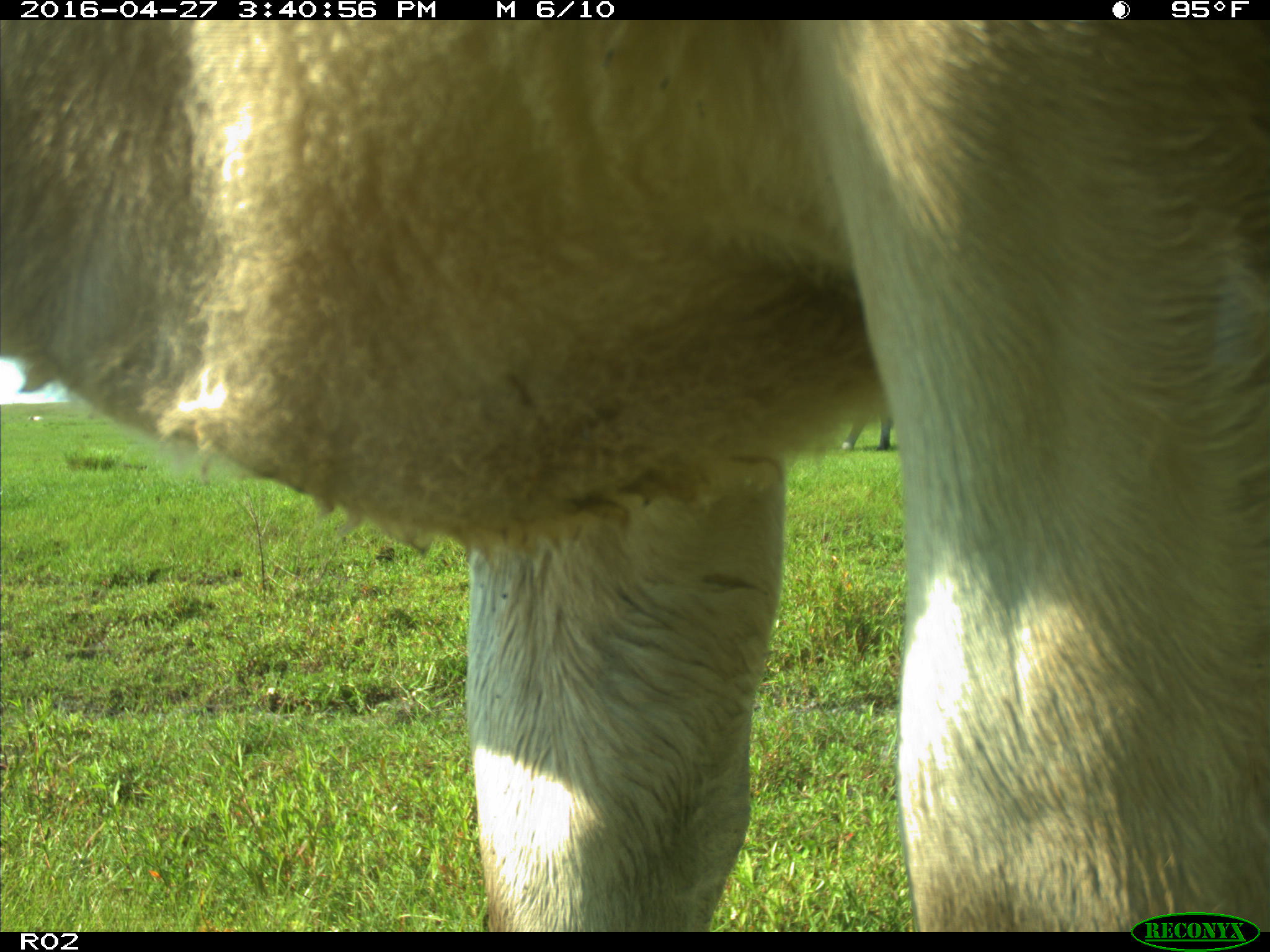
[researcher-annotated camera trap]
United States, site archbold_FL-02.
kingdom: Animalia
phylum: Chordata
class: Mammalia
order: Artiodactyla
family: Bovidae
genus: Bos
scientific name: Bos taurus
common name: domestic cow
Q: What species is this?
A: Bos taurus (domestic cow).